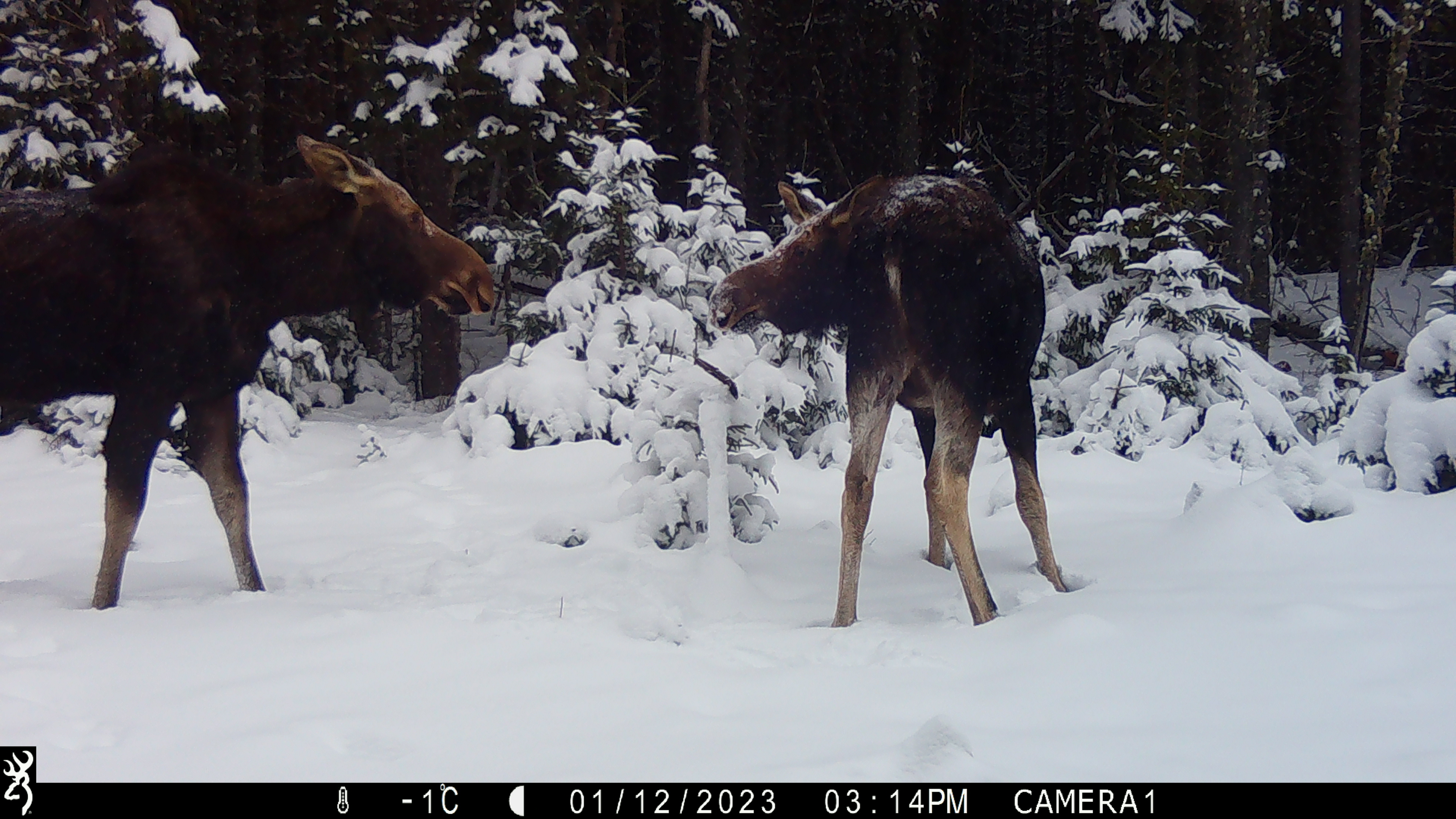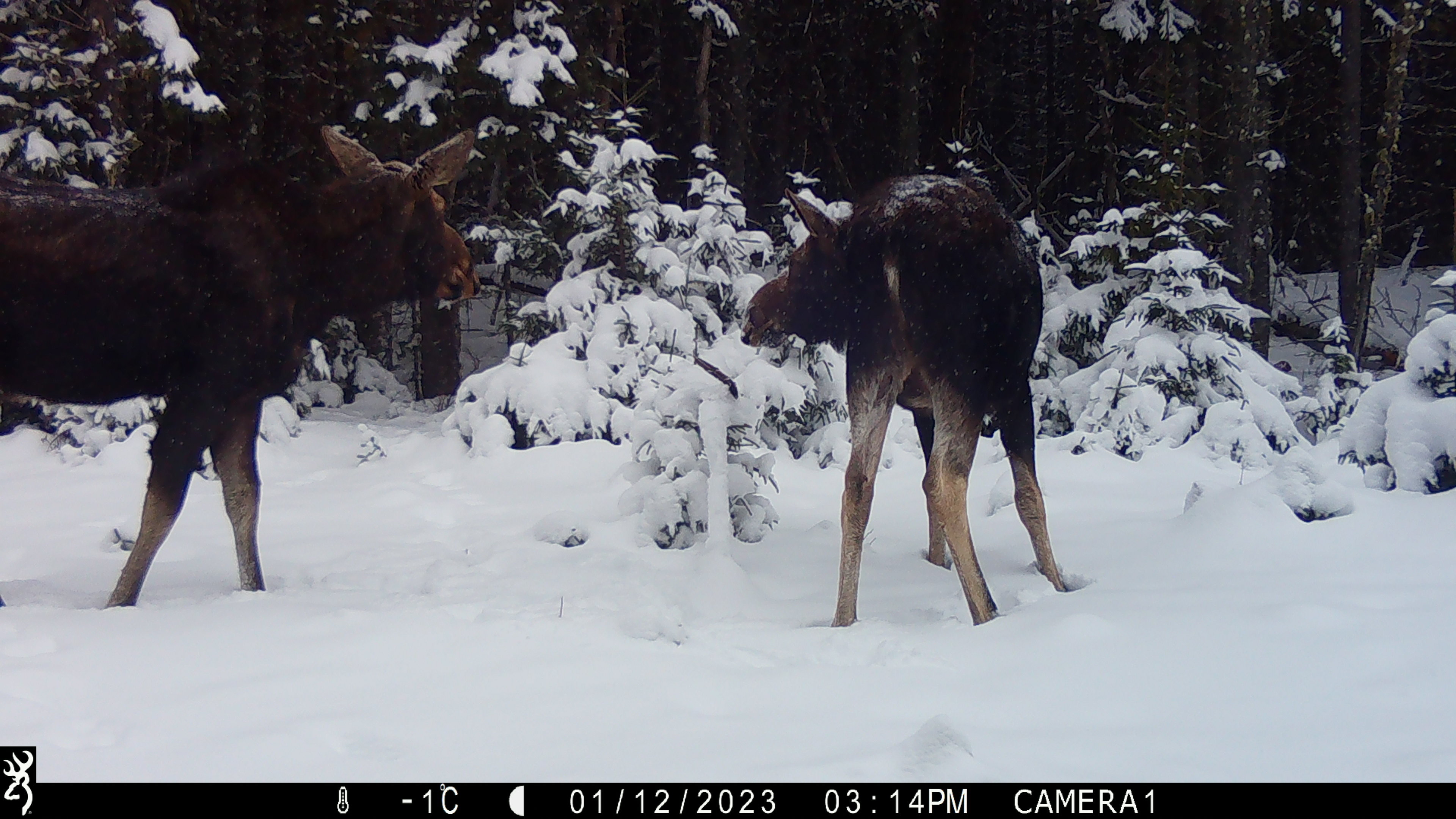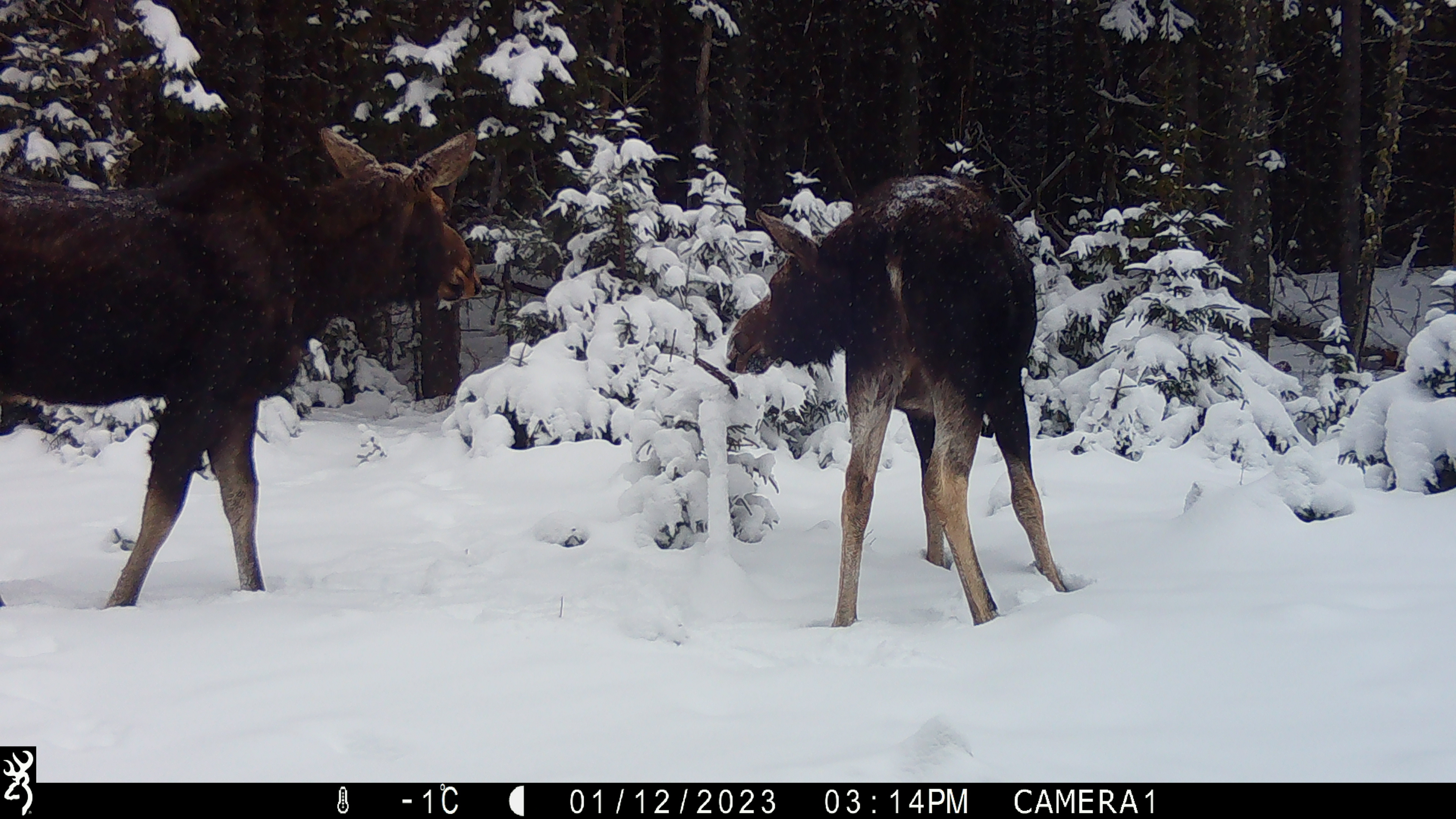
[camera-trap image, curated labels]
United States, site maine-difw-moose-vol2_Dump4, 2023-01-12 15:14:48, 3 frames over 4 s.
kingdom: Animalia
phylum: Chordata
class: Mammalia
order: Artiodactyla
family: Cervidae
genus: Alces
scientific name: Alces alces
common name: moose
Moose (Alces alces).